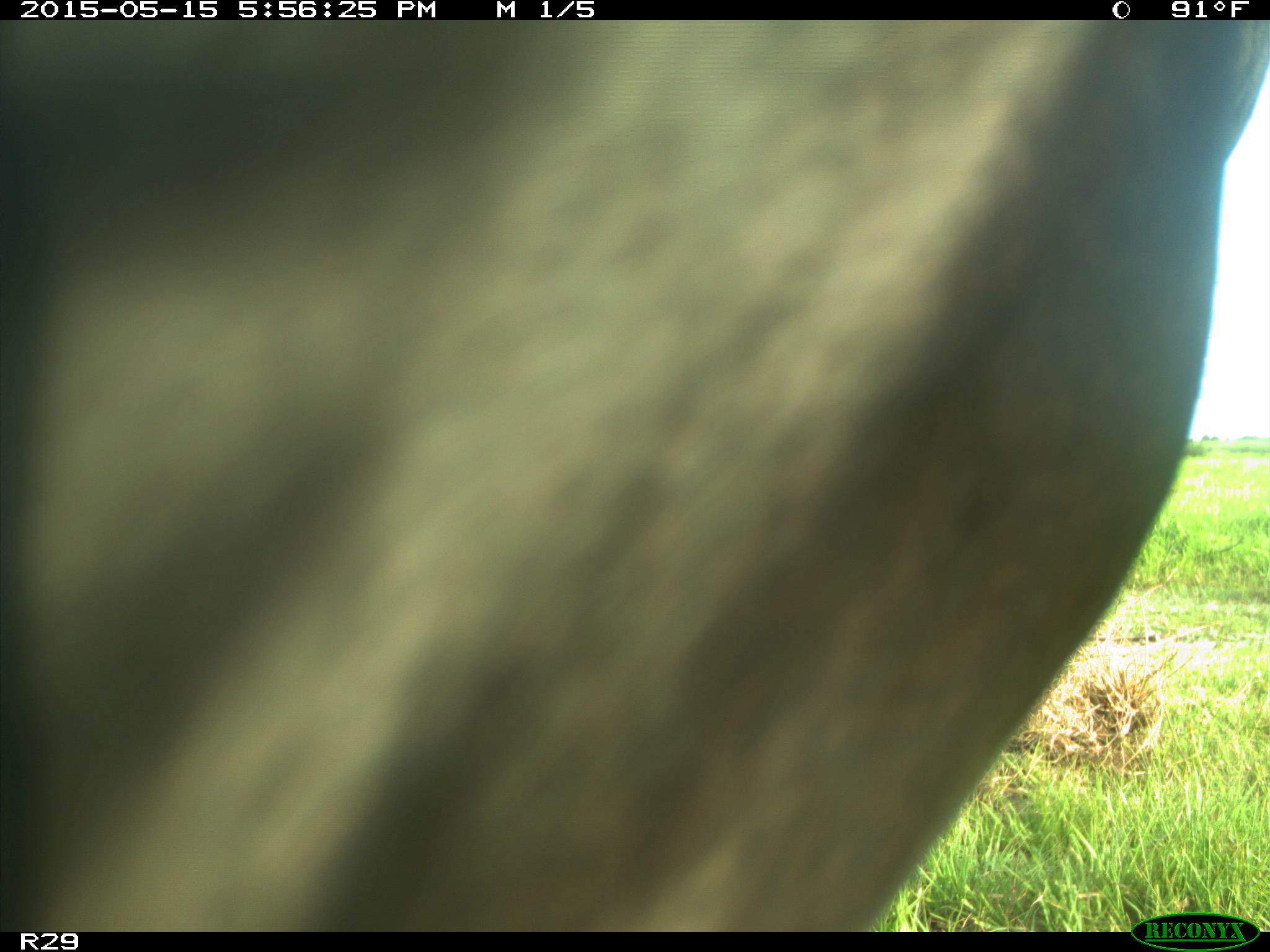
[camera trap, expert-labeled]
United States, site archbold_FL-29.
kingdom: Animalia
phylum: Chordata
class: Mammalia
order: Artiodactyla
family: Bovidae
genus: Bos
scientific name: Bos taurus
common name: domestic cow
Bos taurus (domestic cow).